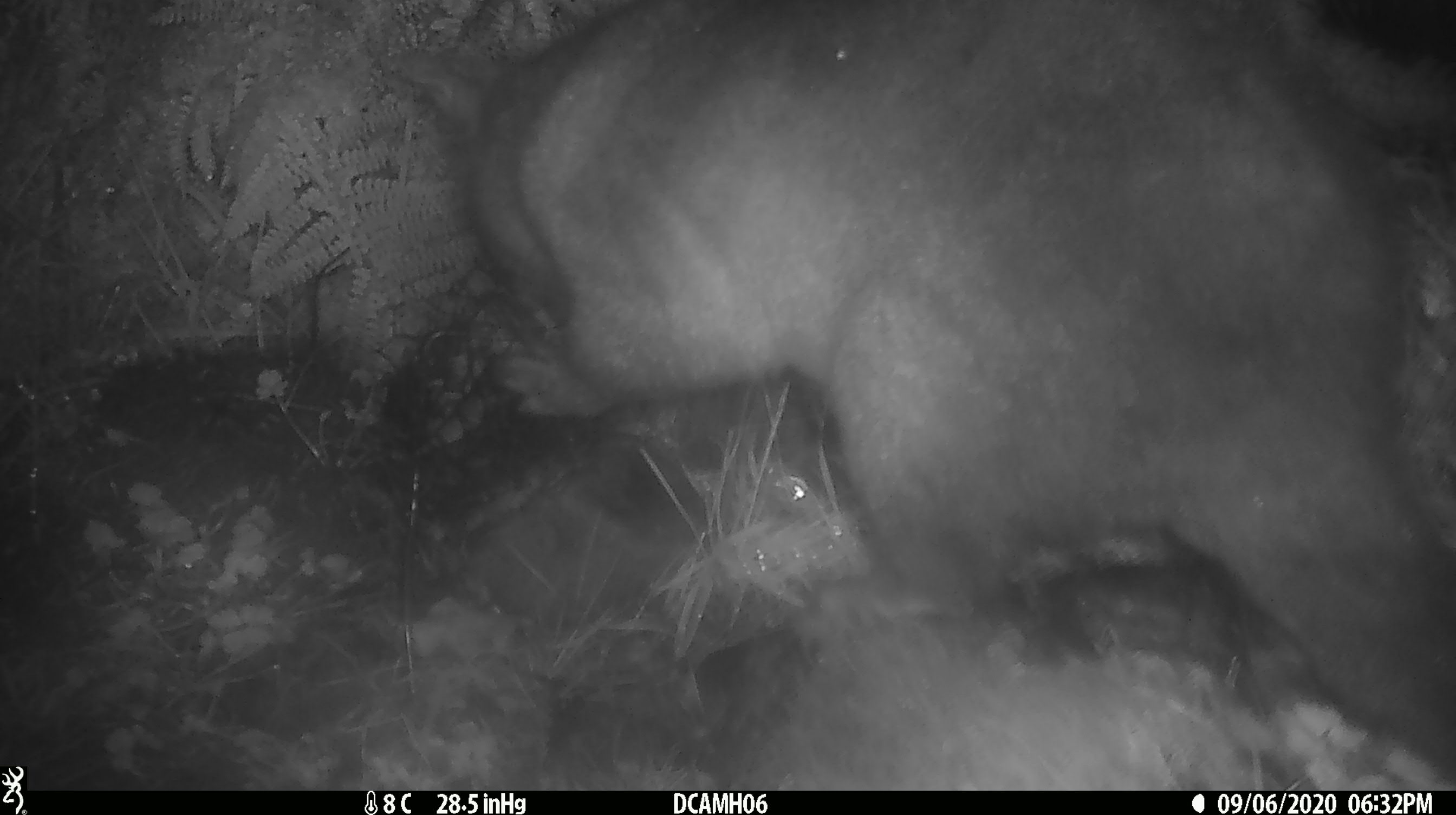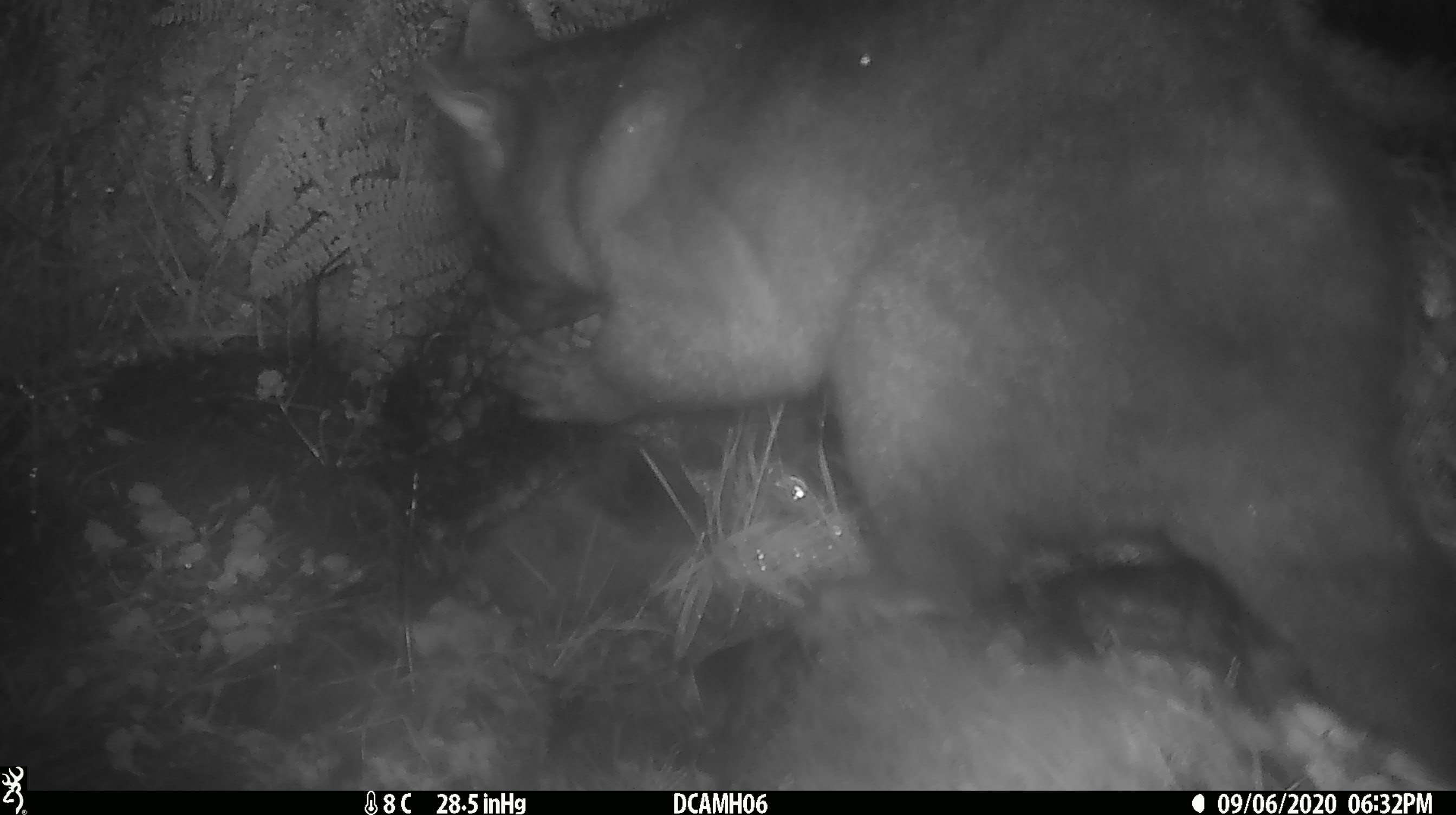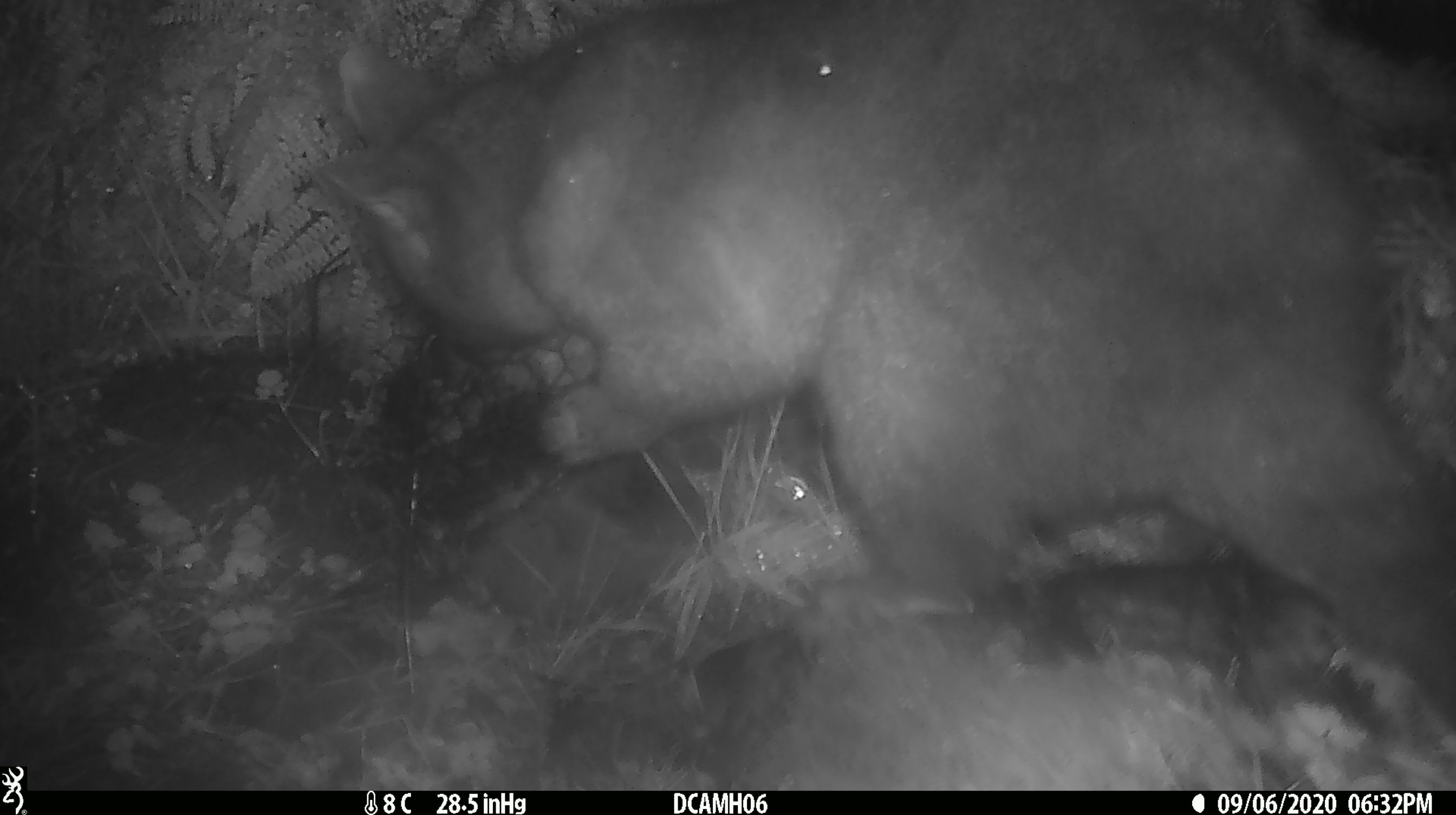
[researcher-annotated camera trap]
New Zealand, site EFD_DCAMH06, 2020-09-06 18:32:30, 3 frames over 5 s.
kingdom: Animalia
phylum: Chordata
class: Mammalia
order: Diprotodontia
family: Phalangeridae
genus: Trichosurus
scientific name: Trichosurus vulpecula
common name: common brushtail possum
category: possum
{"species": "possum (common brushtail possum) (Trichosurus vulpecula)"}